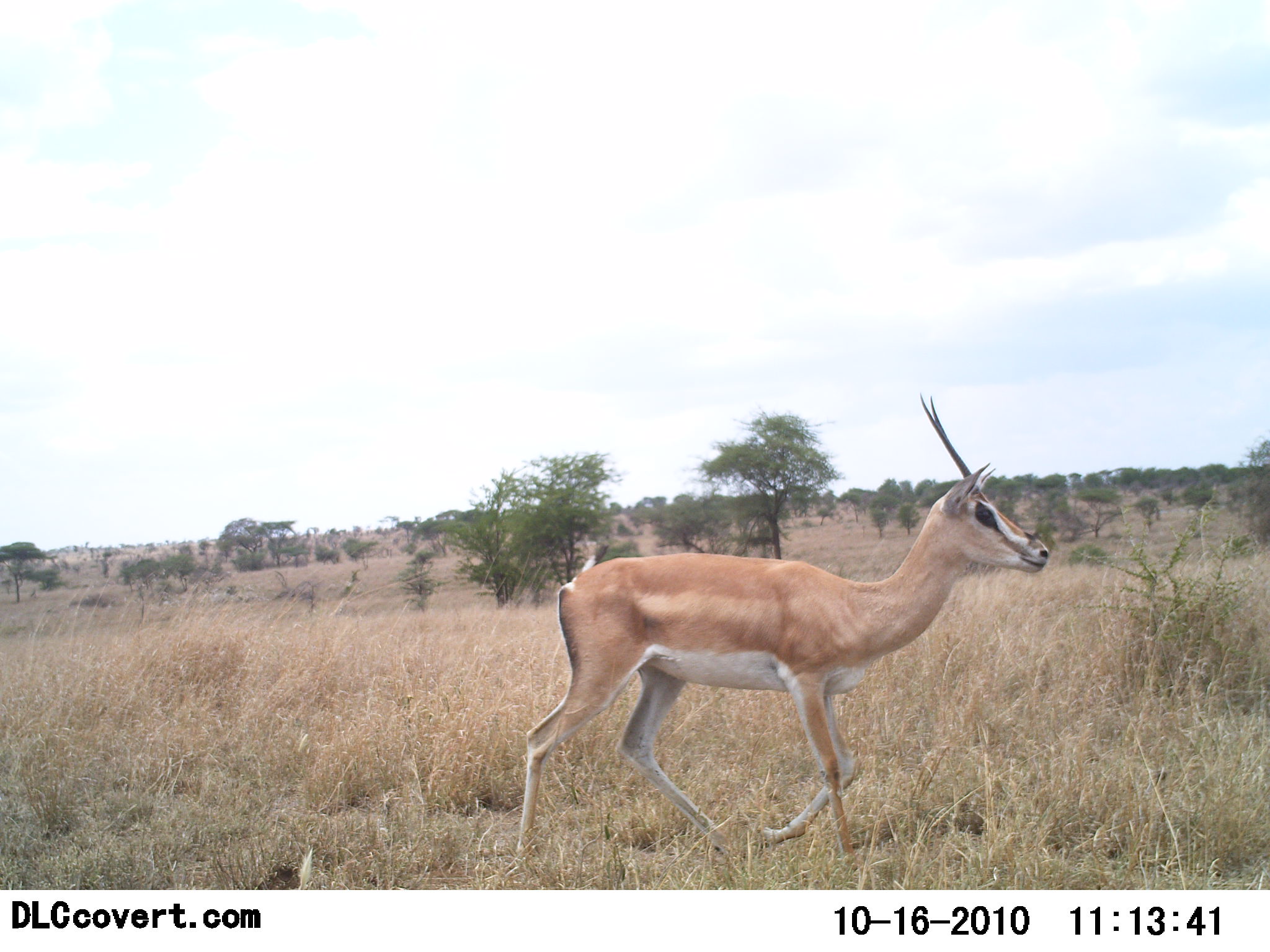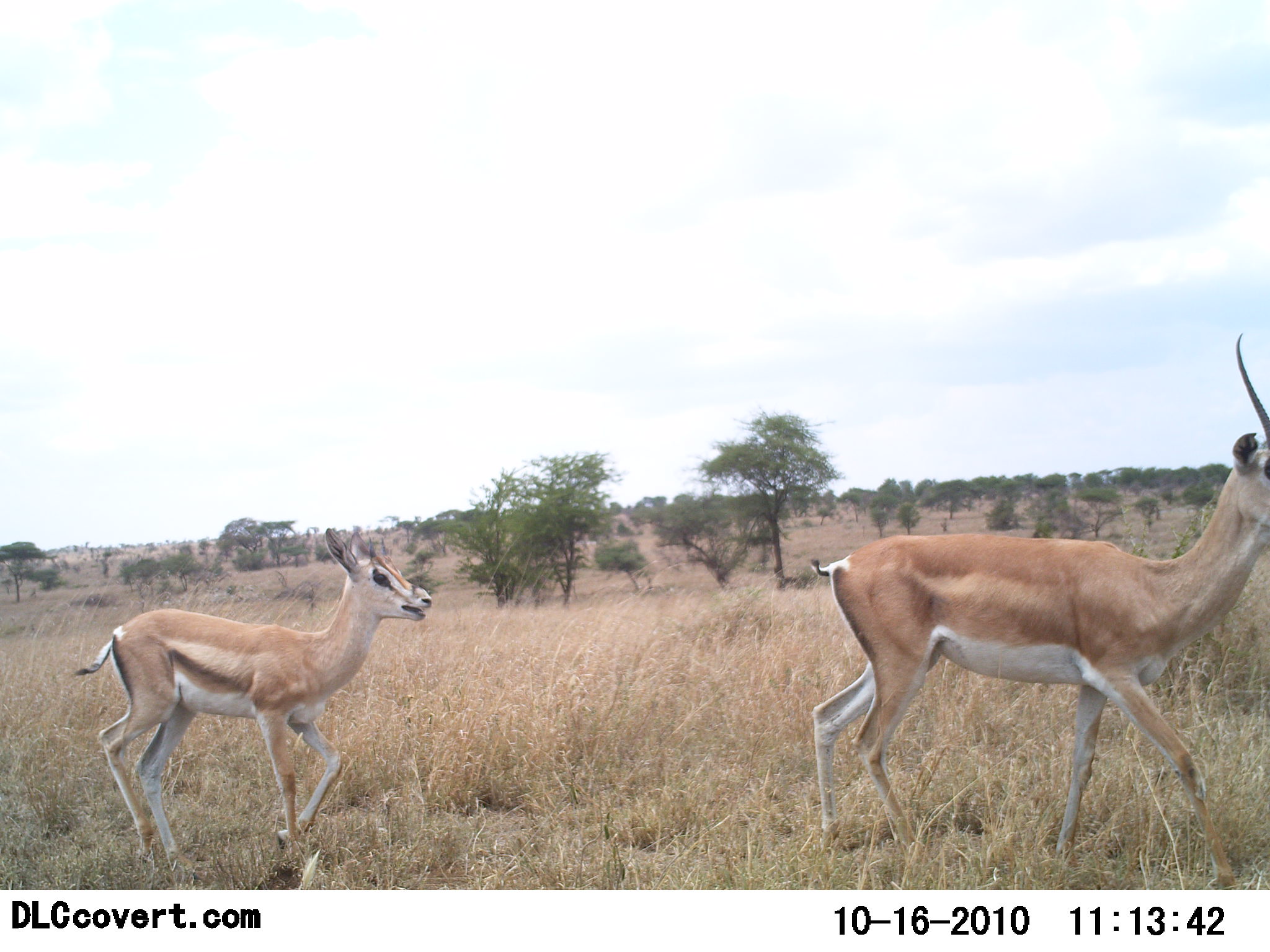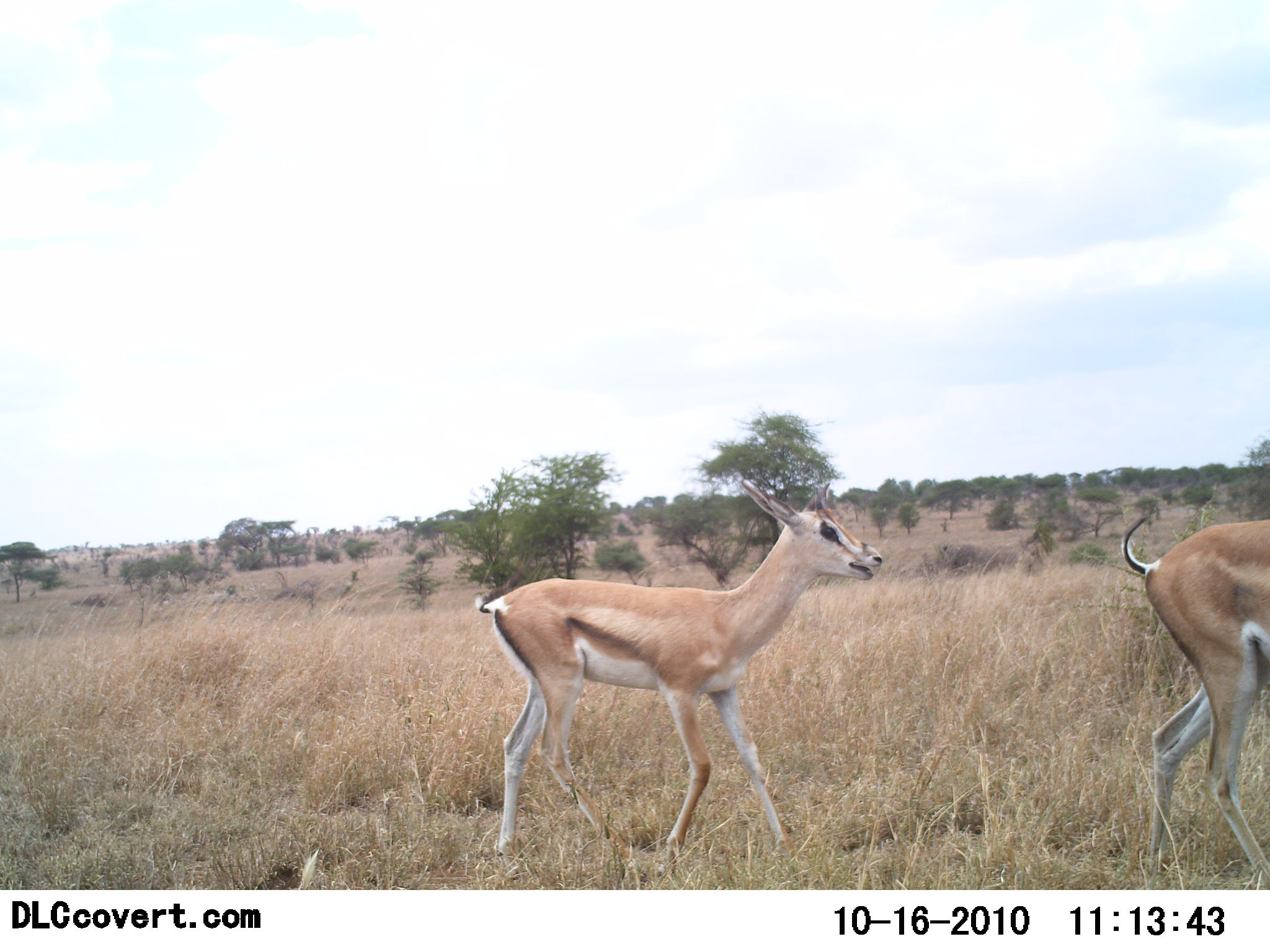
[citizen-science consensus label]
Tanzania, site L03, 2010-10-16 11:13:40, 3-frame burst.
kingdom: Animalia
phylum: Chordata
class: Mammalia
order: Artiodactyla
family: Bovidae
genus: Nanger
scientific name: Nanger granti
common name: grant's gazelle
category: gazellegrants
Gazellegrants (grant's gazelle) (Nanger granti), count 2. Behavior (volunteer vote fractions): standing 0%, resting 0%, moving 100%, interacting 0%. Young present (vote fraction): 92%. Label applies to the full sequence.